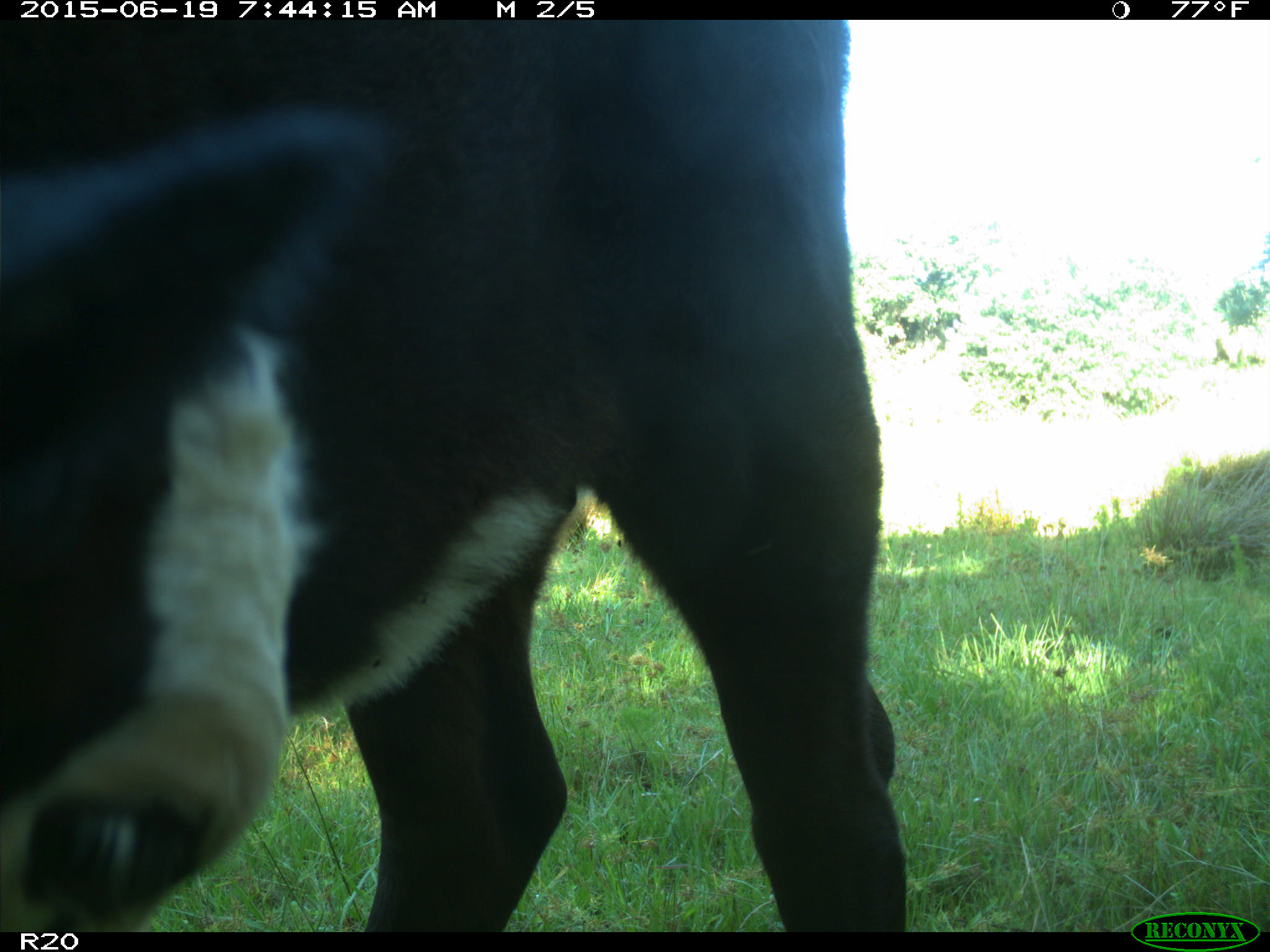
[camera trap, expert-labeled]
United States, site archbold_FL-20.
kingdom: Animalia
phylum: Chordata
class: Mammalia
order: Artiodactyla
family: Bovidae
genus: Bos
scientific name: Bos taurus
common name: domestic cow